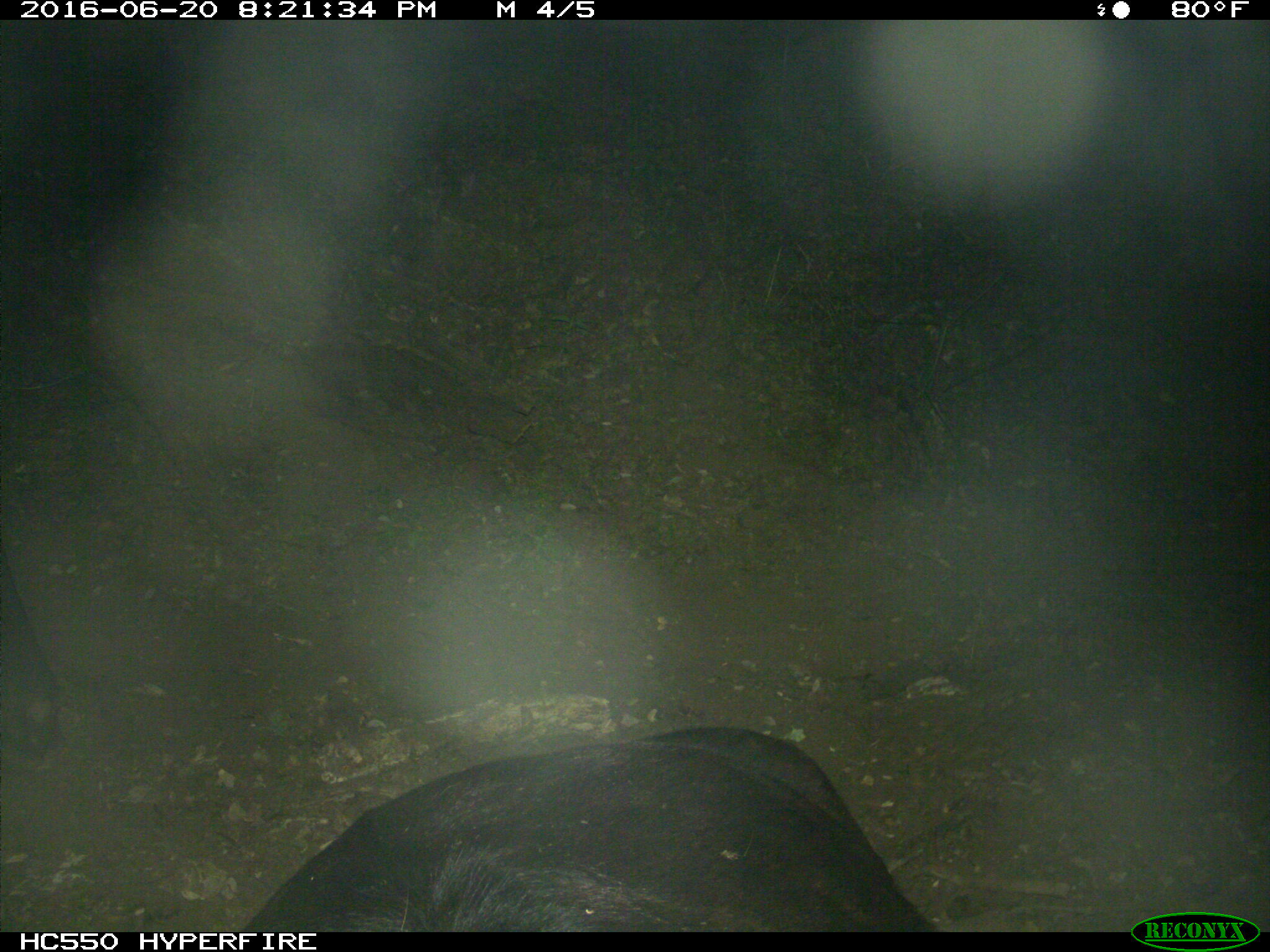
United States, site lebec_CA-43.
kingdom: Animalia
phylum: Chordata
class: Mammalia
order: Artiodactyla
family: Bovidae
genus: Bos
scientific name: Bos taurus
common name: domestic cow